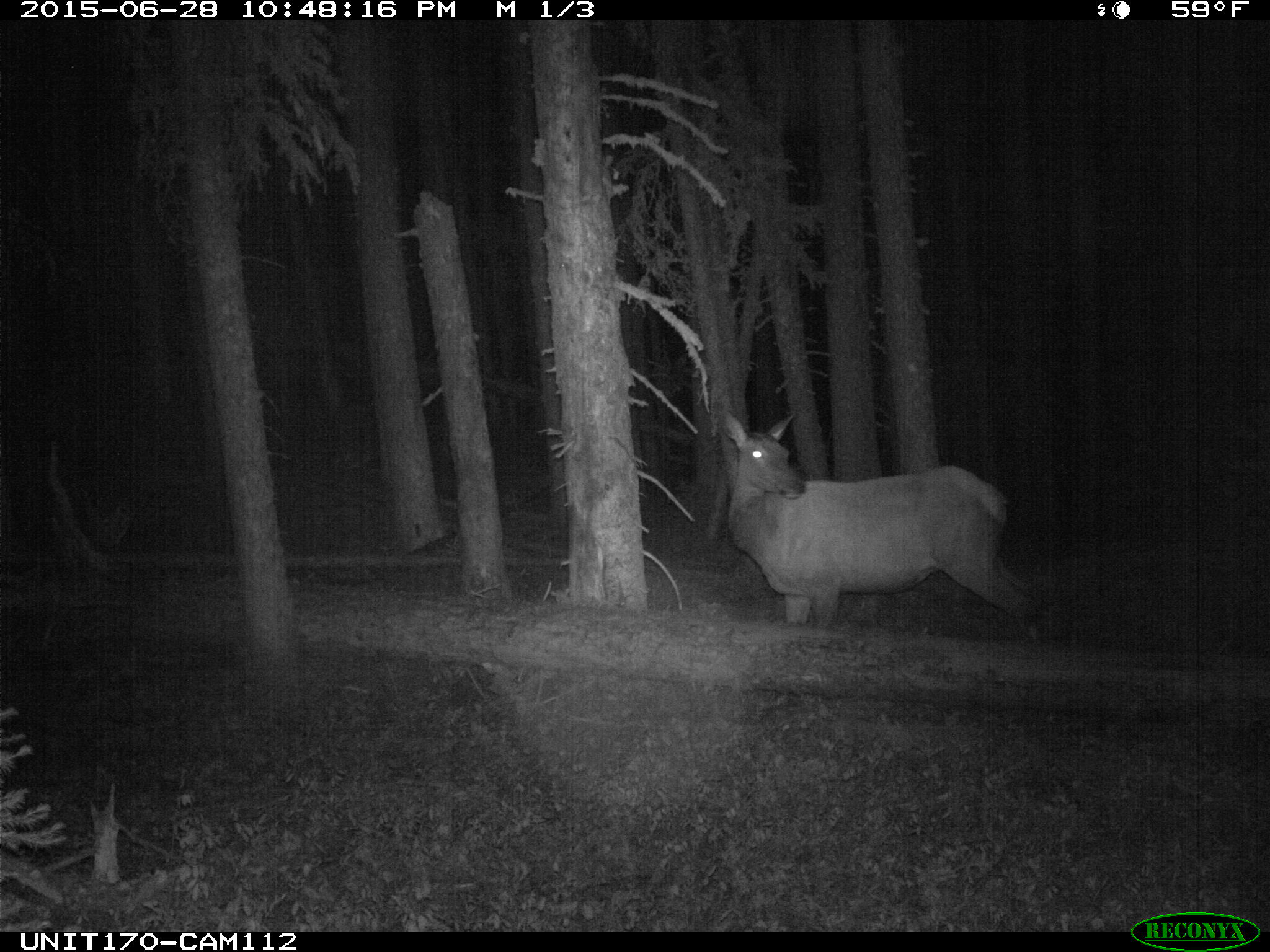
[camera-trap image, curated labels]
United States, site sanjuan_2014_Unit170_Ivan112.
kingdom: Animalia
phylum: Chordata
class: Mammalia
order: Artiodactyla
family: Cervidae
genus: Cervus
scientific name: Cervus elaphus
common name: red deer